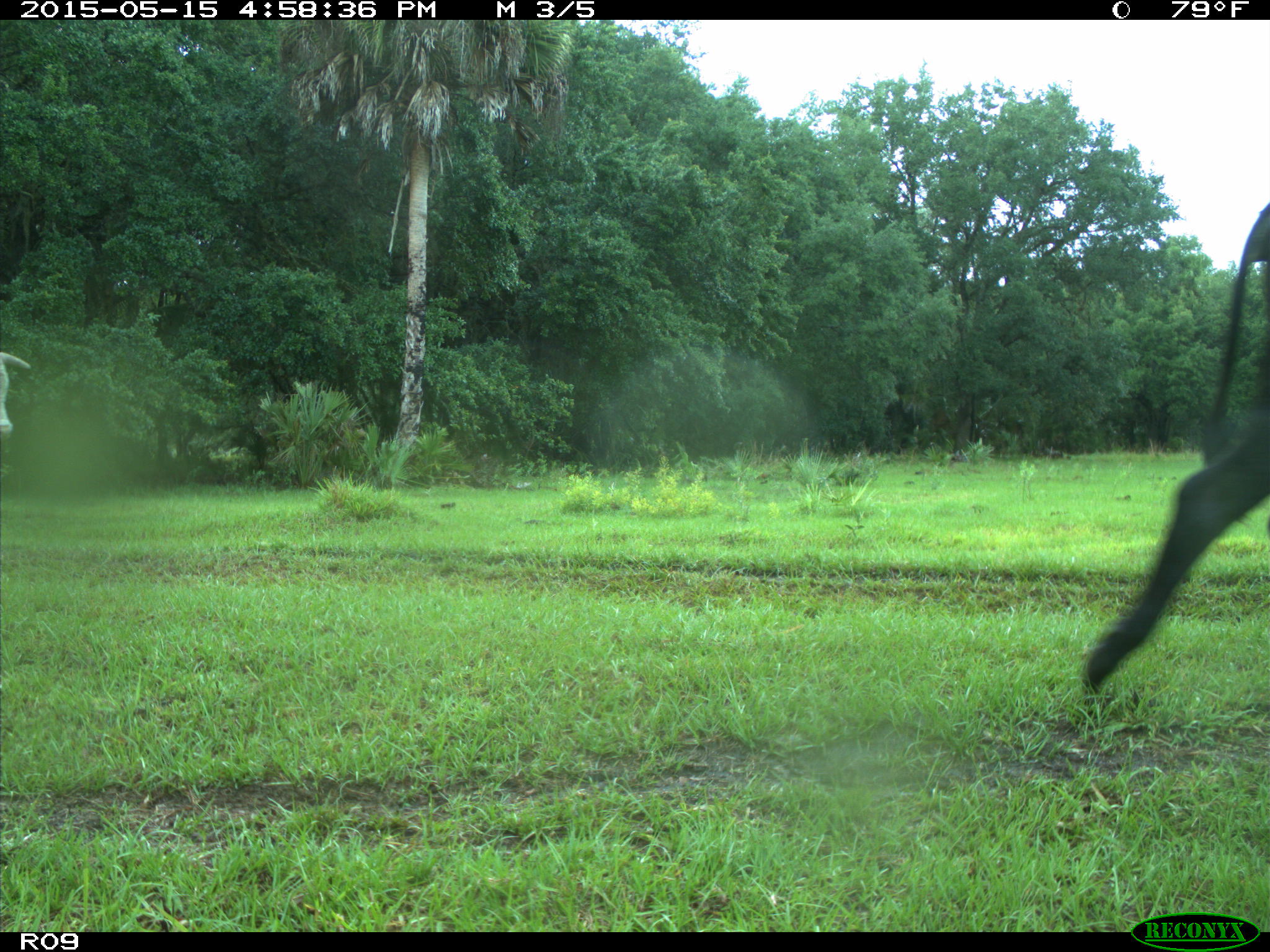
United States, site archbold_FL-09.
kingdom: Animalia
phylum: Chordata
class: Mammalia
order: Artiodactyla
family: Bovidae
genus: Bos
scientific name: Bos taurus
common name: domestic cow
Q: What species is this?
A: Bos taurus (domestic cow).